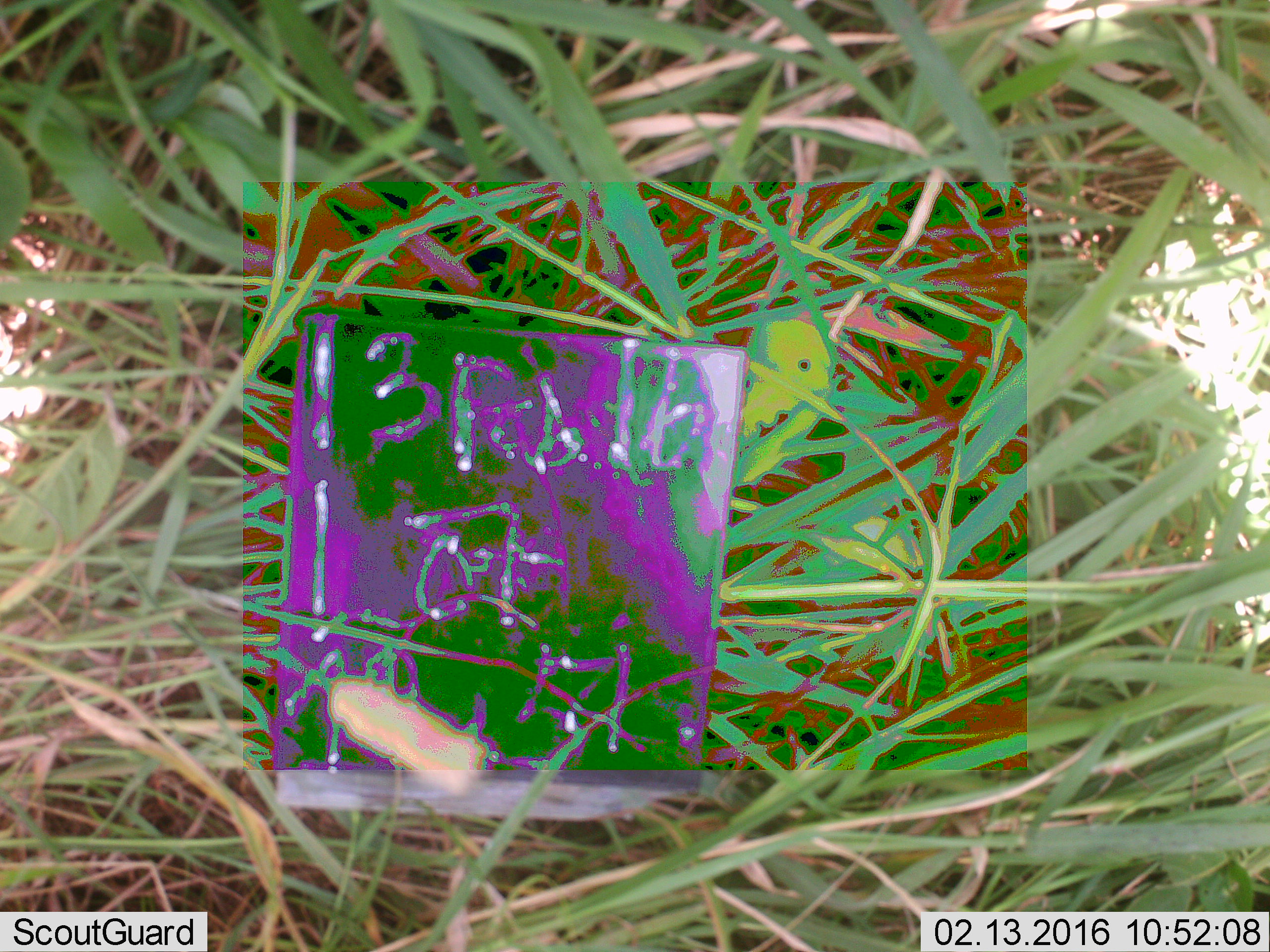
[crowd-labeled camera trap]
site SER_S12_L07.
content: unidentified animal